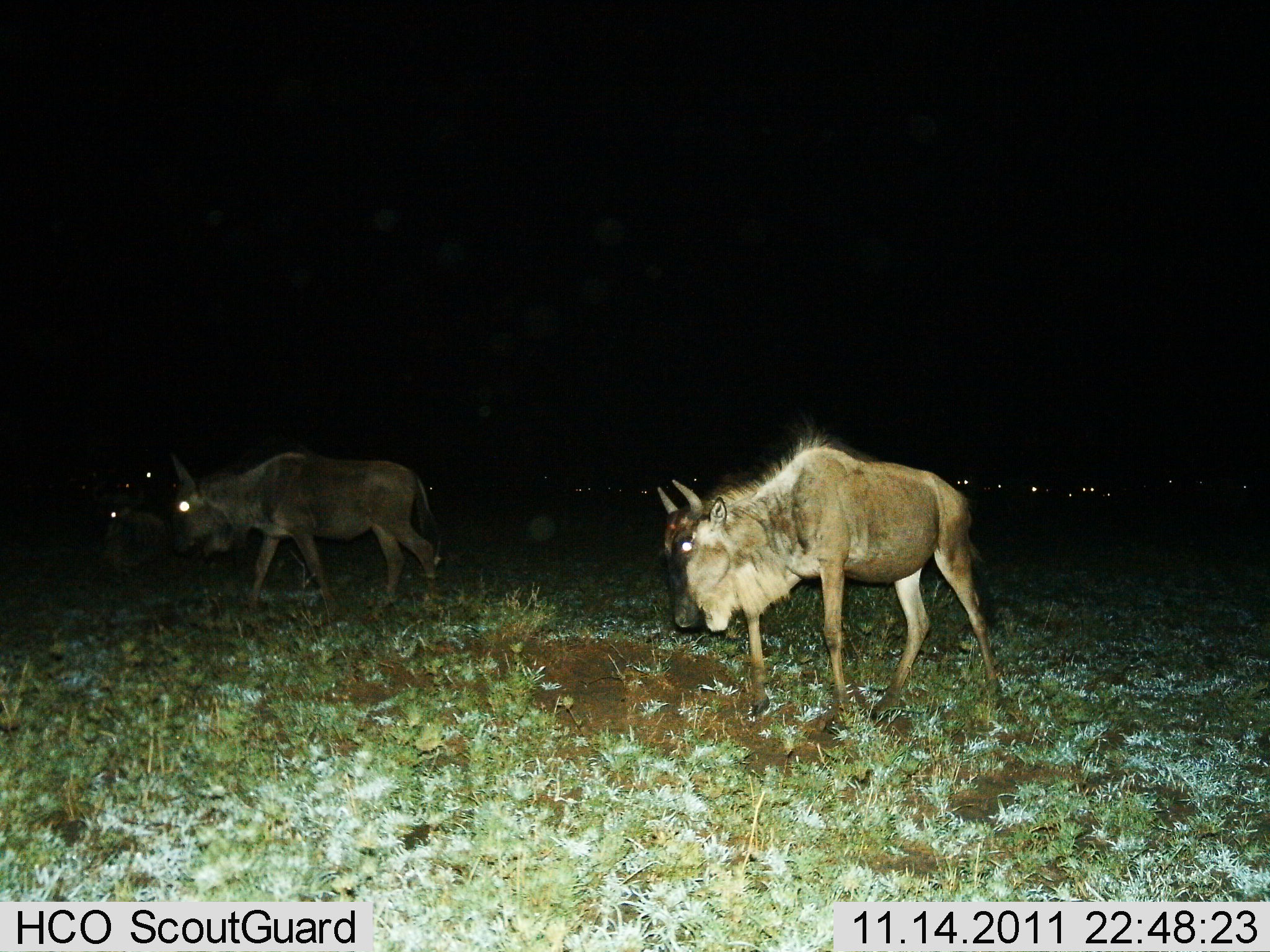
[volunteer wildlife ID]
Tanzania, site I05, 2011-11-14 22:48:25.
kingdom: Animalia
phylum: Chordata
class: Mammalia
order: Artiodactyla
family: Bovidae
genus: Connochaetes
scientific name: Connochaetes taurinus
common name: blue wildebeest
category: wildebeest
Wildebeest (blue wildebeest) (Connochaetes taurinus), count 11-50. Behavior (volunteer vote fractions): standing 9%, resting 0%, moving 91%, interacting 0%. Young present (vote fraction): 0%. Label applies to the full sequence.